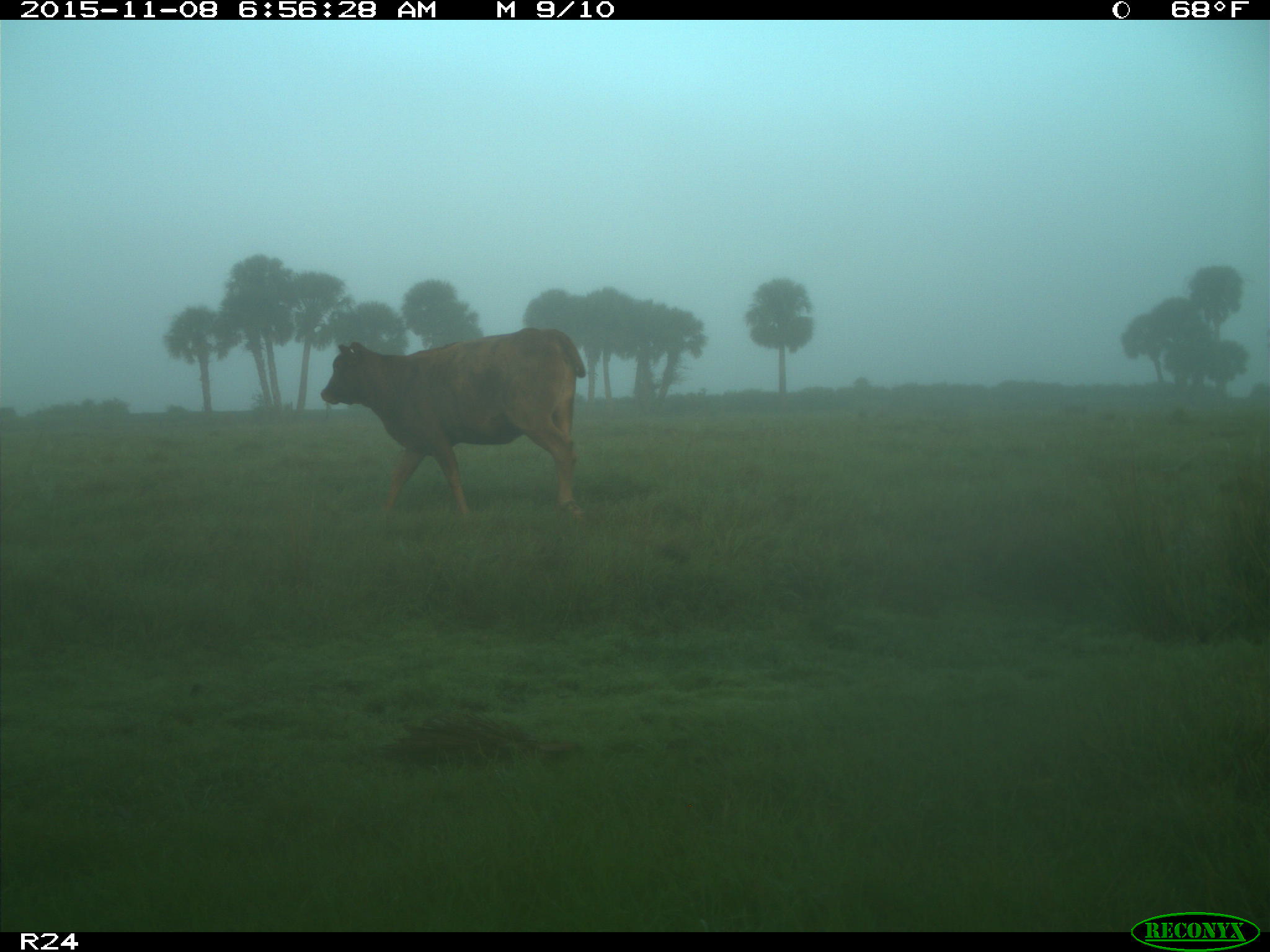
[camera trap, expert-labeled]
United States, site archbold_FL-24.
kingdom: Animalia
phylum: Chordata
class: Mammalia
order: Artiodactyla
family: Bovidae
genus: Bos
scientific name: Bos taurus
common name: domestic cow